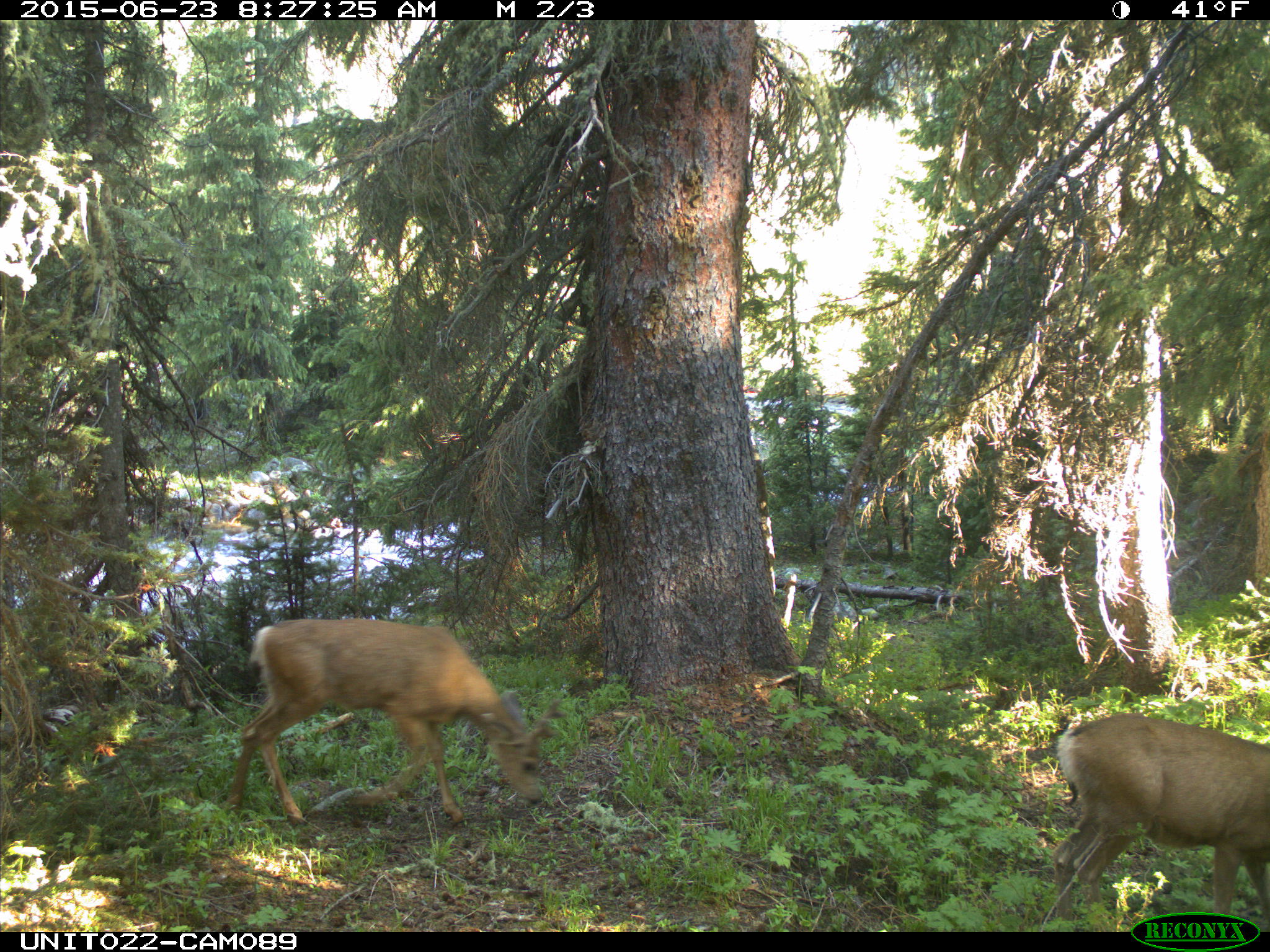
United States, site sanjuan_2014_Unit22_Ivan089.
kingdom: Animalia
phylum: Chordata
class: Mammalia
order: Artiodactyla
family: Cervidae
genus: Odocoileus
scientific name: Odocoileus hemionus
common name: mule deer